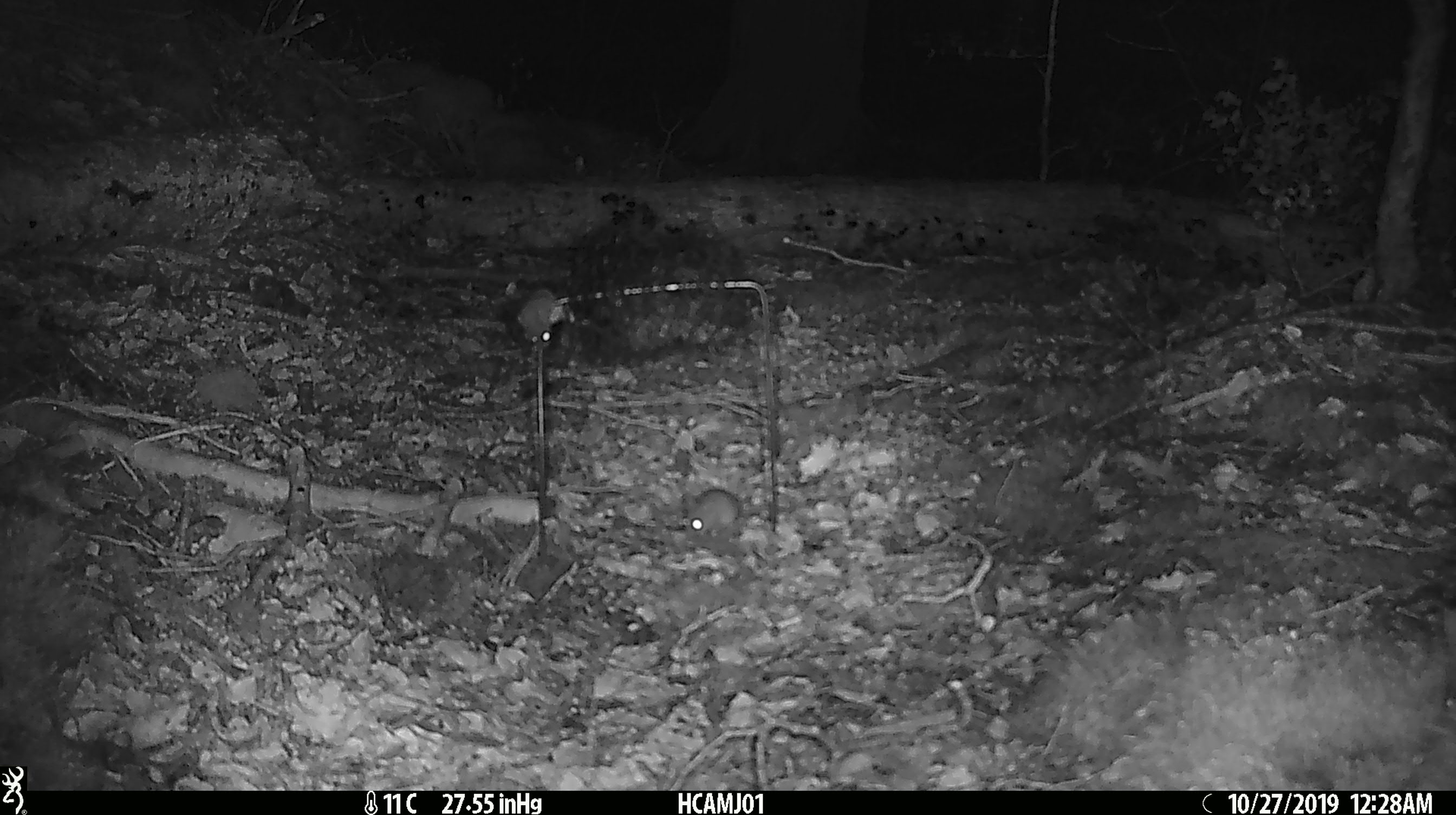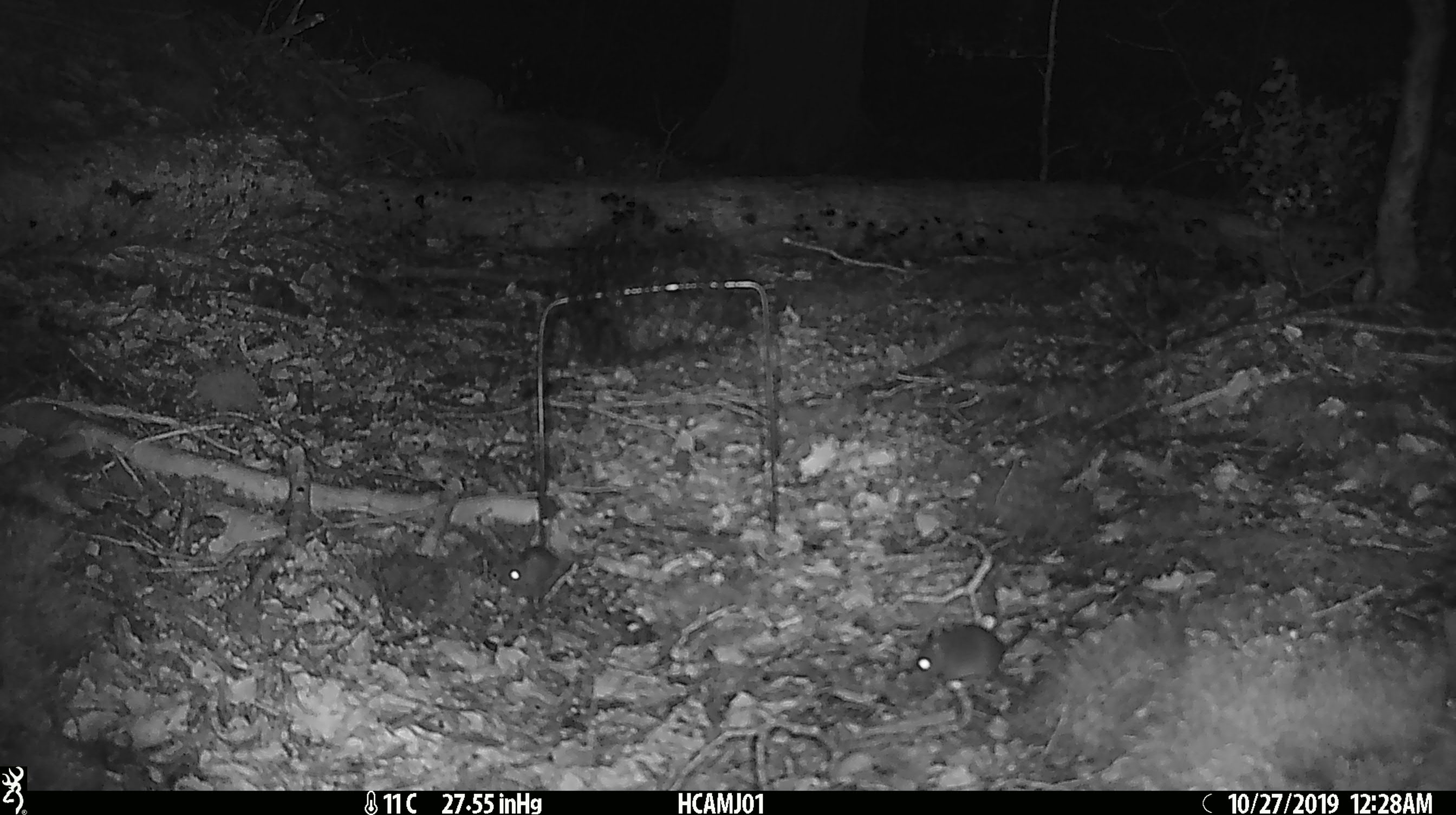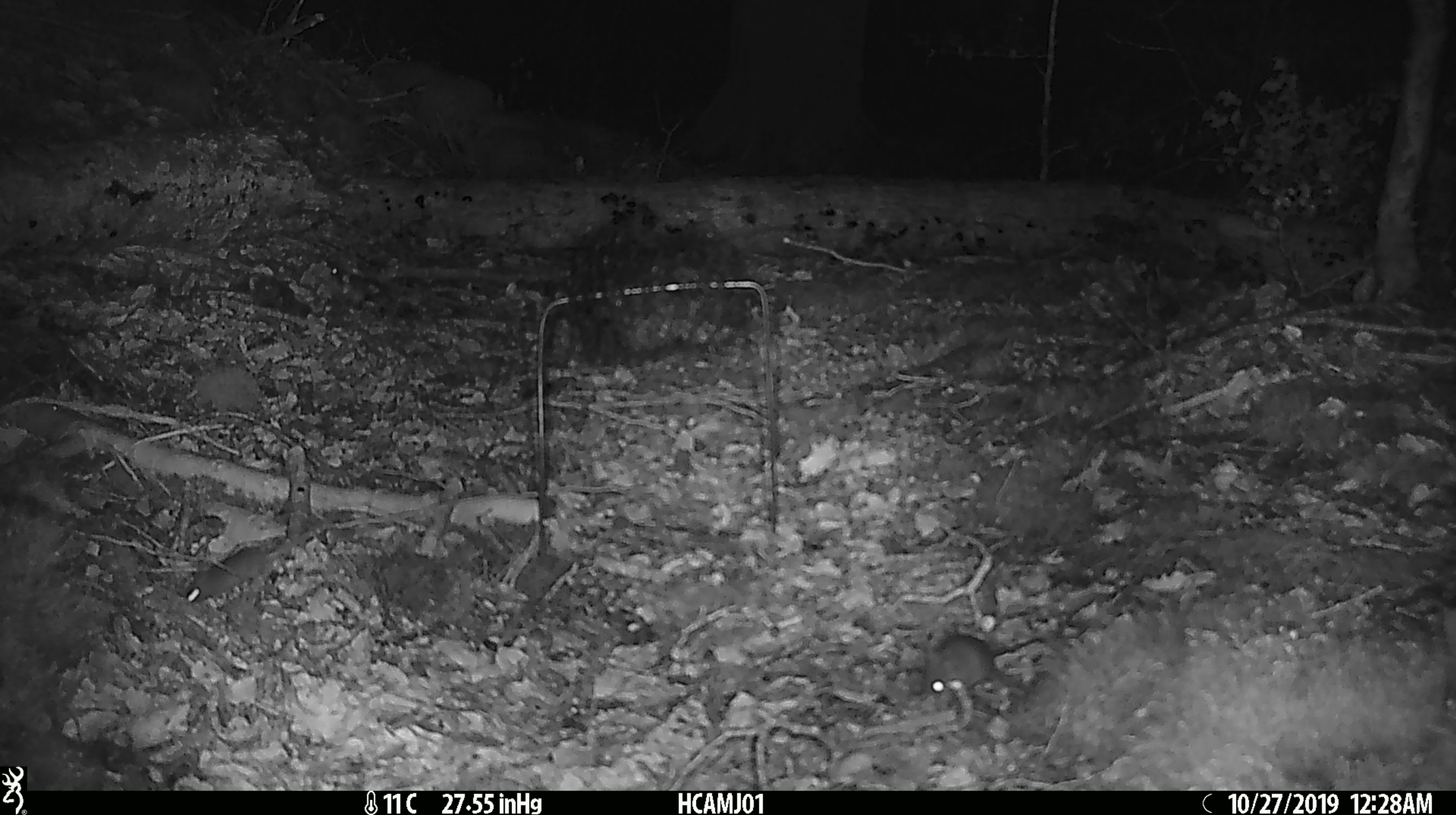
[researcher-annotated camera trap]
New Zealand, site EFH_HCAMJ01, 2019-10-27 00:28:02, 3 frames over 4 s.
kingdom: Animalia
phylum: Chordata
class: Mammalia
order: Rodentia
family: Muridae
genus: Mus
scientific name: Mus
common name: mouse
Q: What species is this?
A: Mouse (Mus).